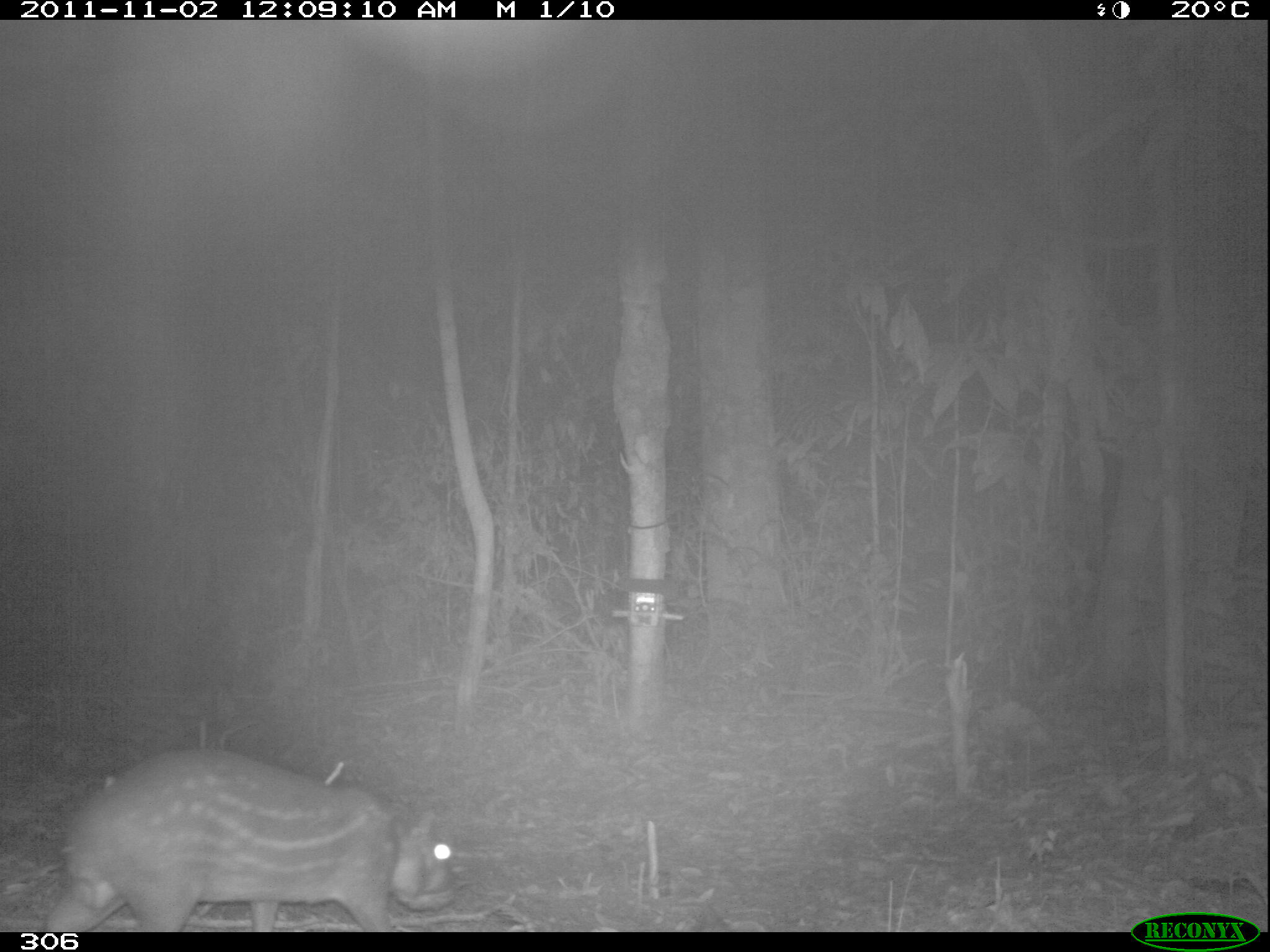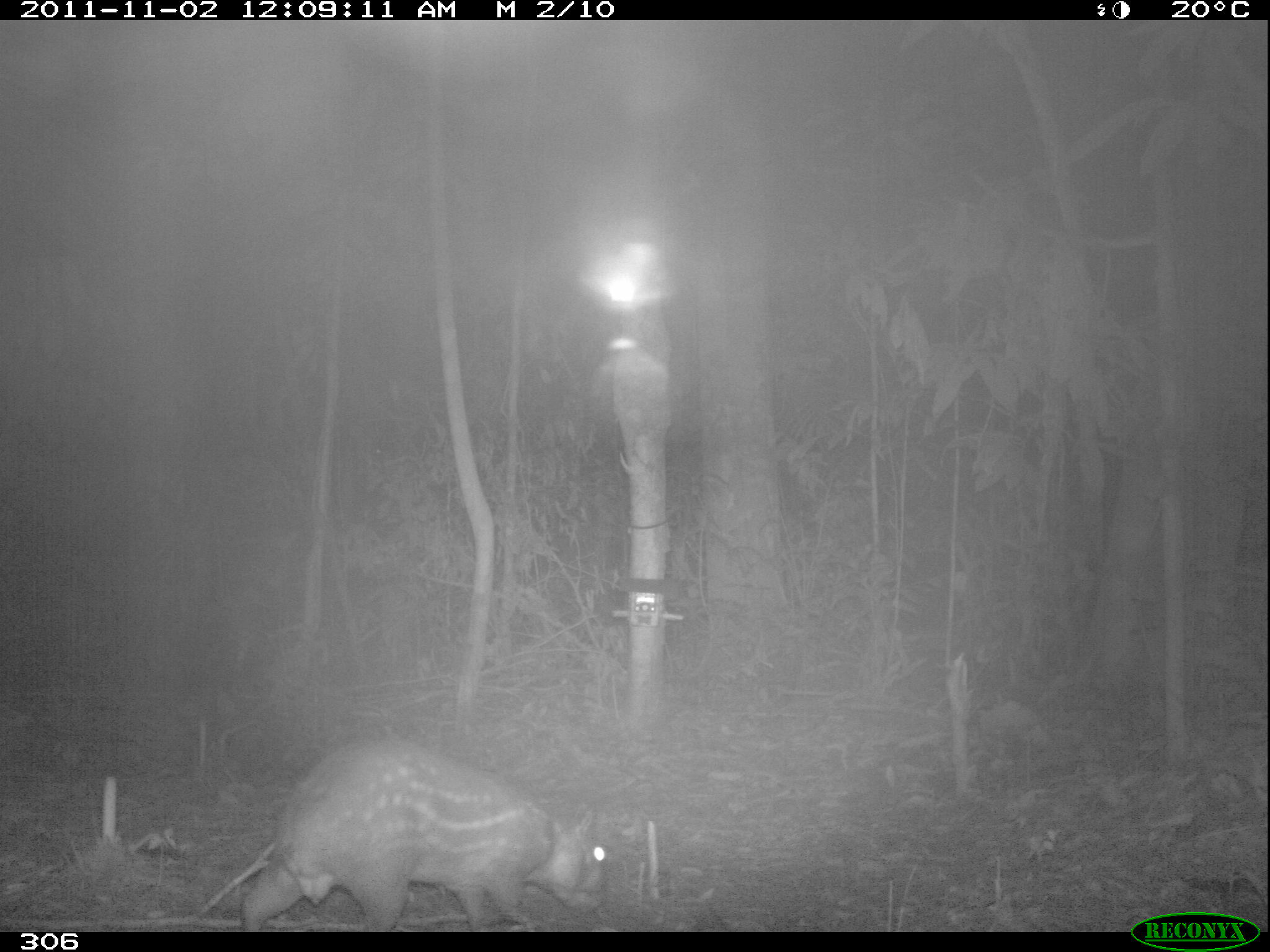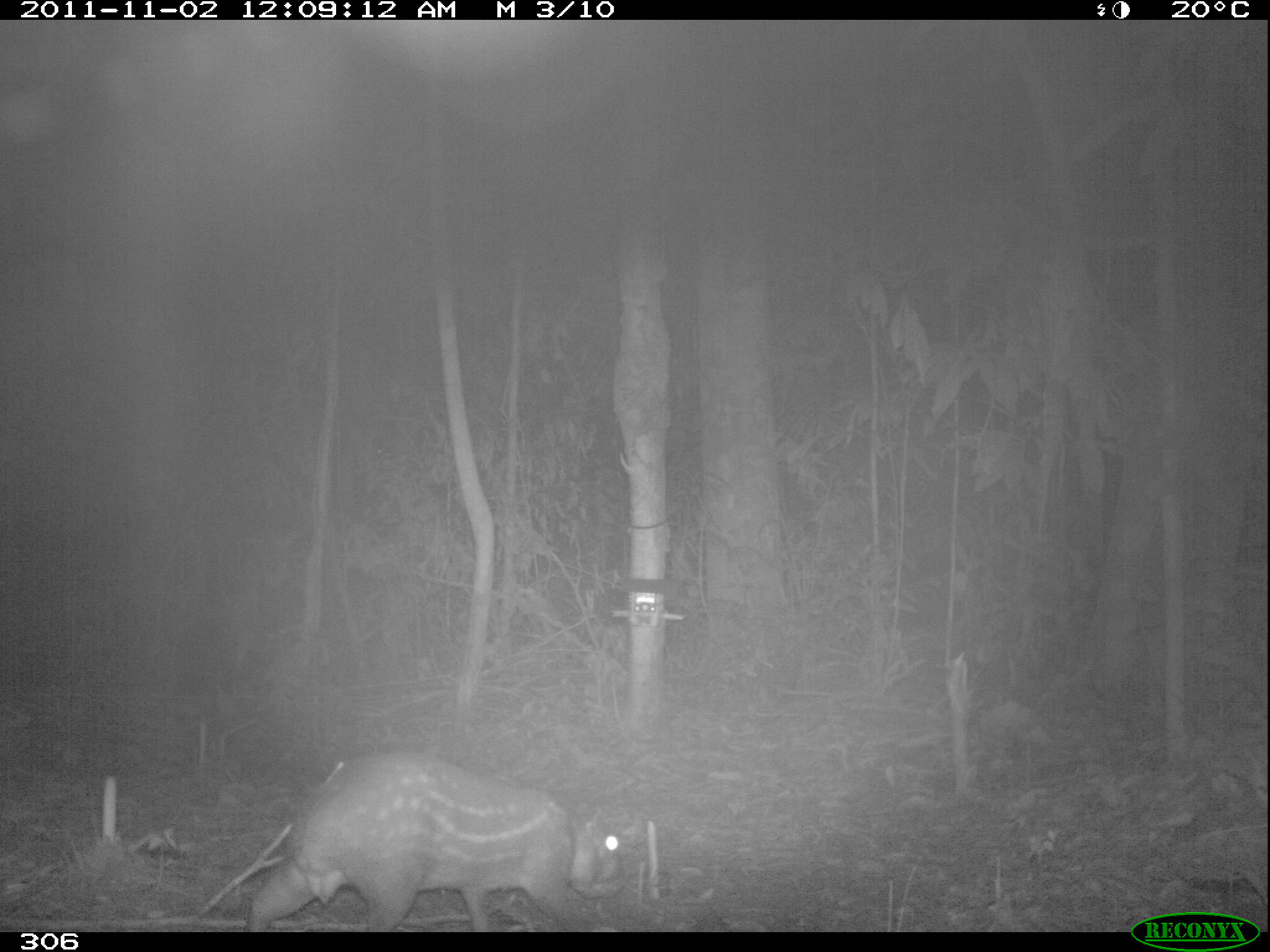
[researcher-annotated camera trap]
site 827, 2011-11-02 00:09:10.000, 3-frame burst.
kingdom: Animalia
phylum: Chordata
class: Mammalia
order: Rodentia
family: Cuniculidae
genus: Cuniculus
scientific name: Cuniculus paca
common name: spotted paca